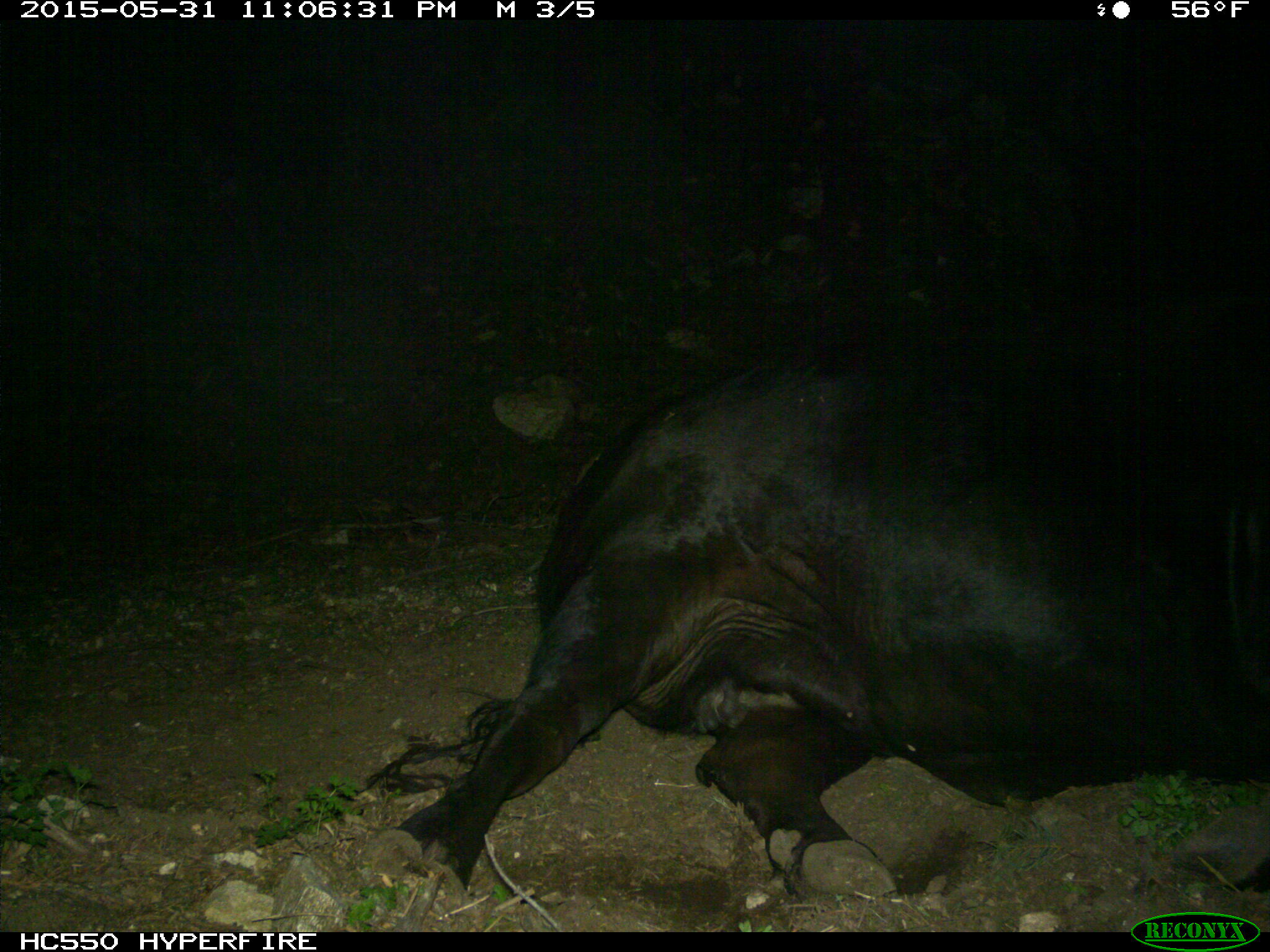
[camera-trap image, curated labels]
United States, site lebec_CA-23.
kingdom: Animalia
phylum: Chordata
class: Mammalia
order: Artiodactyla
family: Bovidae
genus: Bos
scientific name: Bos taurus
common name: domestic cow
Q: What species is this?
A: Bos taurus (domestic cow).